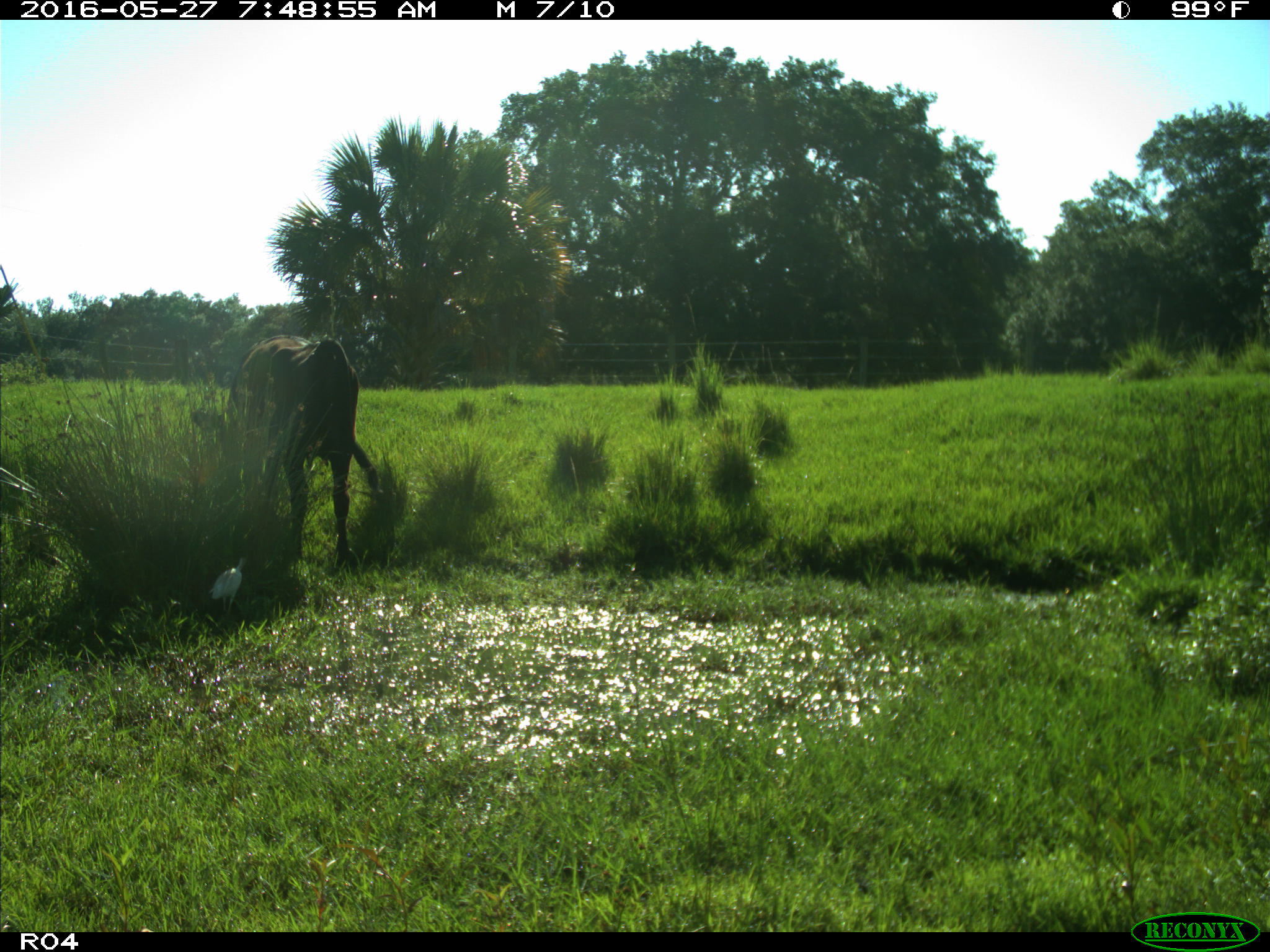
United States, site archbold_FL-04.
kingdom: Animalia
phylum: Chordata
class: Mammalia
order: Artiodactyla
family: Bovidae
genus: Bos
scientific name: Bos taurus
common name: domestic cow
Bos taurus (domestic cow).